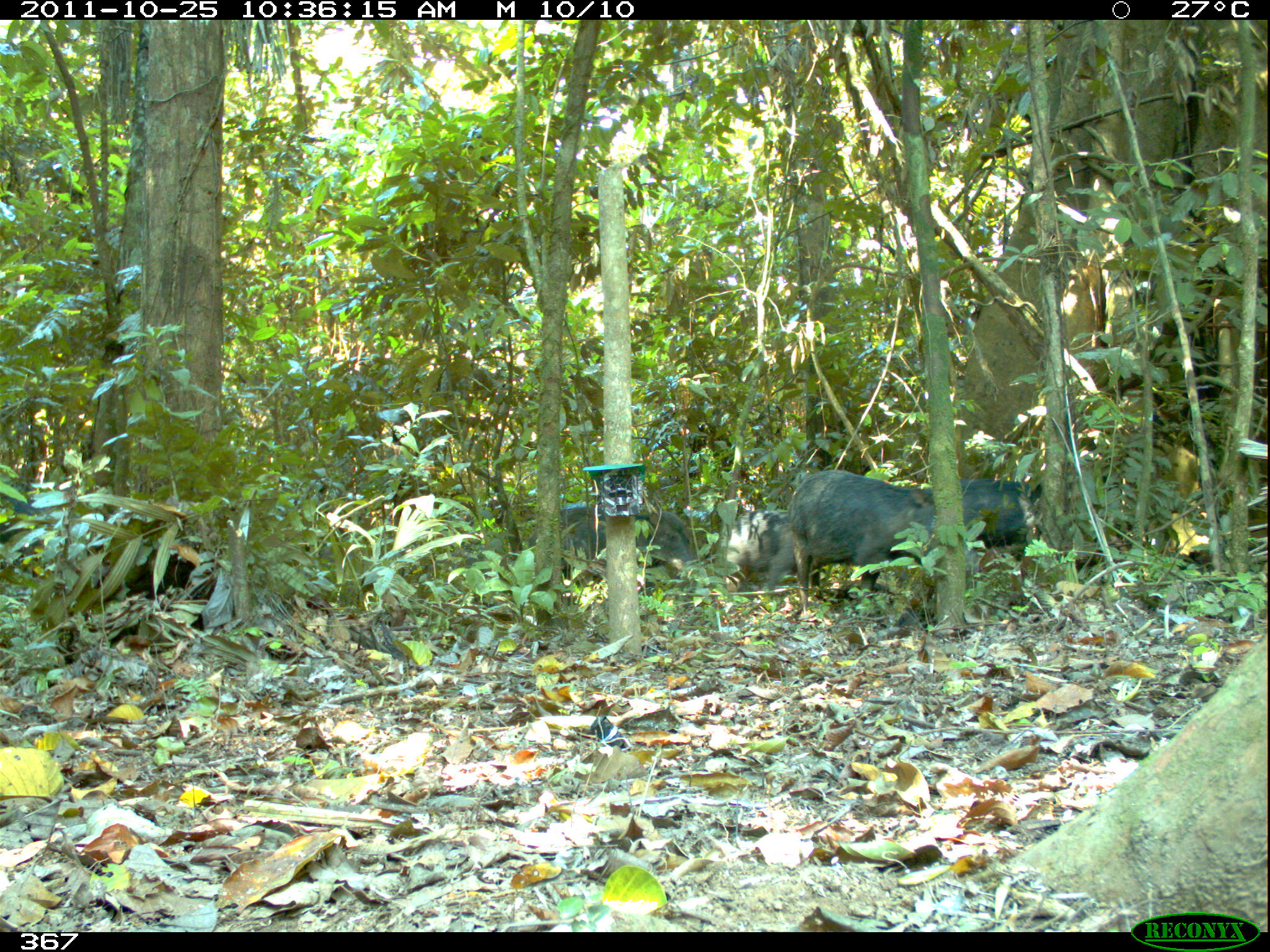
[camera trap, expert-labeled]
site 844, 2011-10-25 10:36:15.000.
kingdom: Animalia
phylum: Chordata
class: Mammalia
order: Artiodactyla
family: Tayassuidae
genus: Tayassu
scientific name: Tayassu pecari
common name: white-lipped peccary